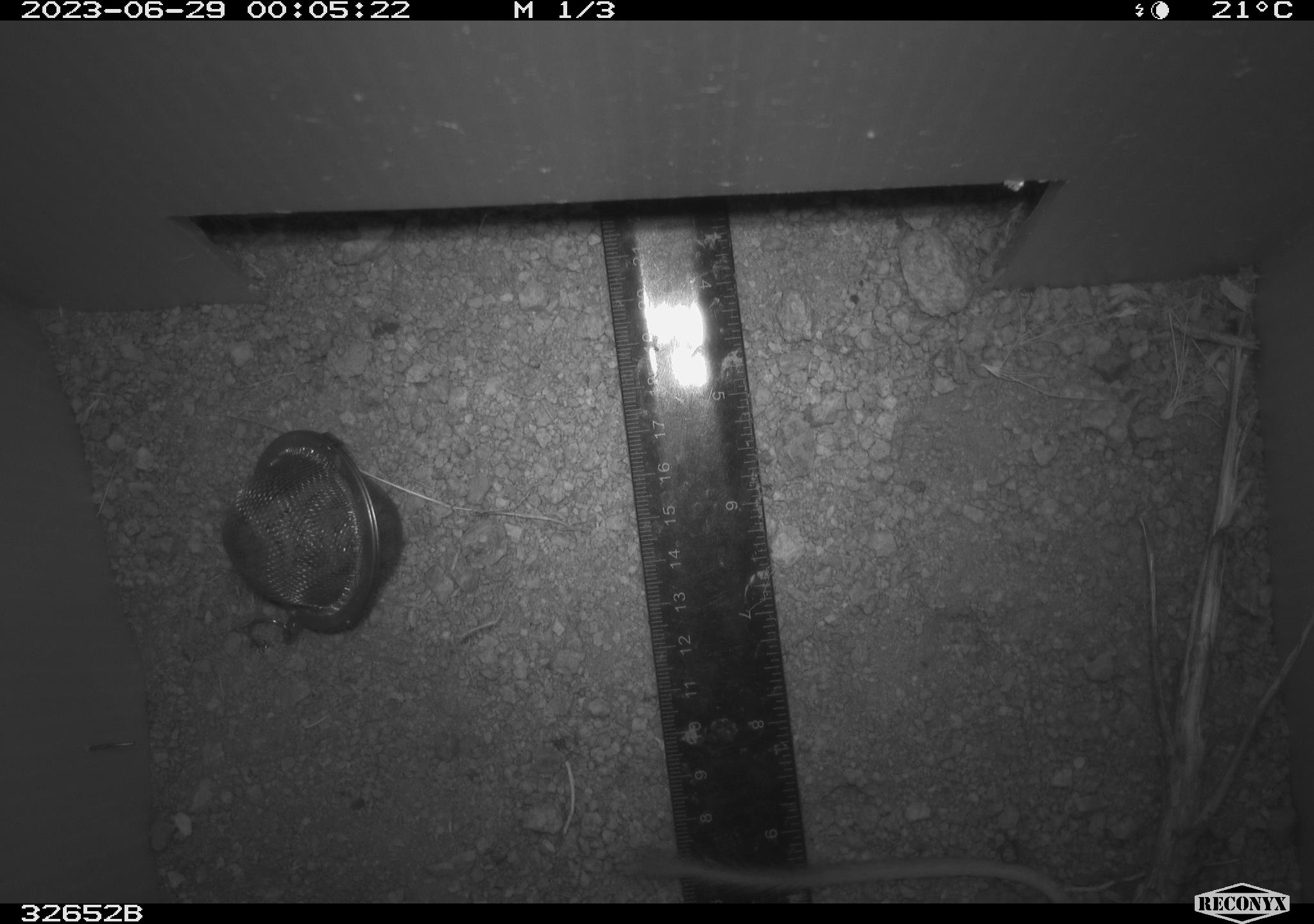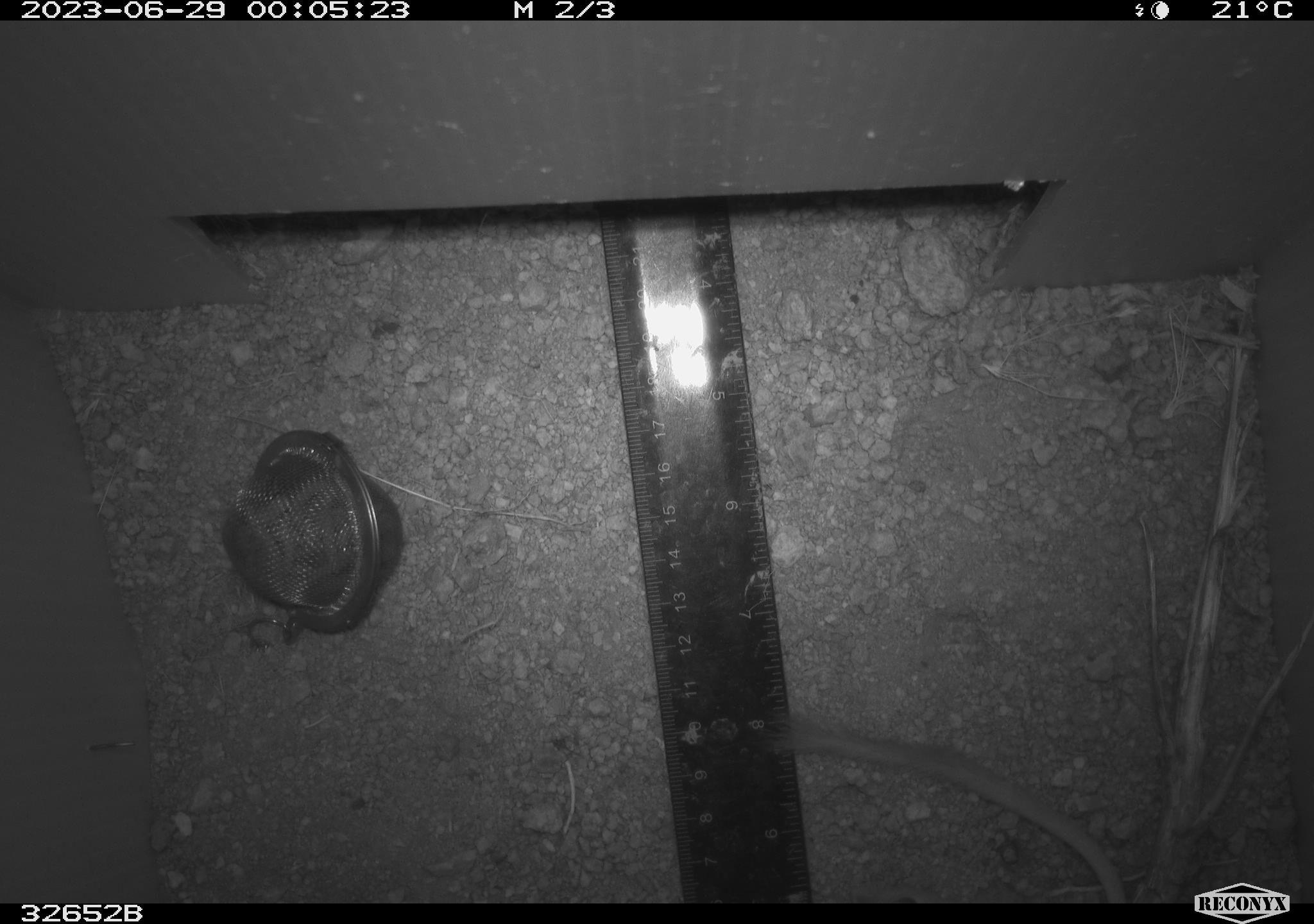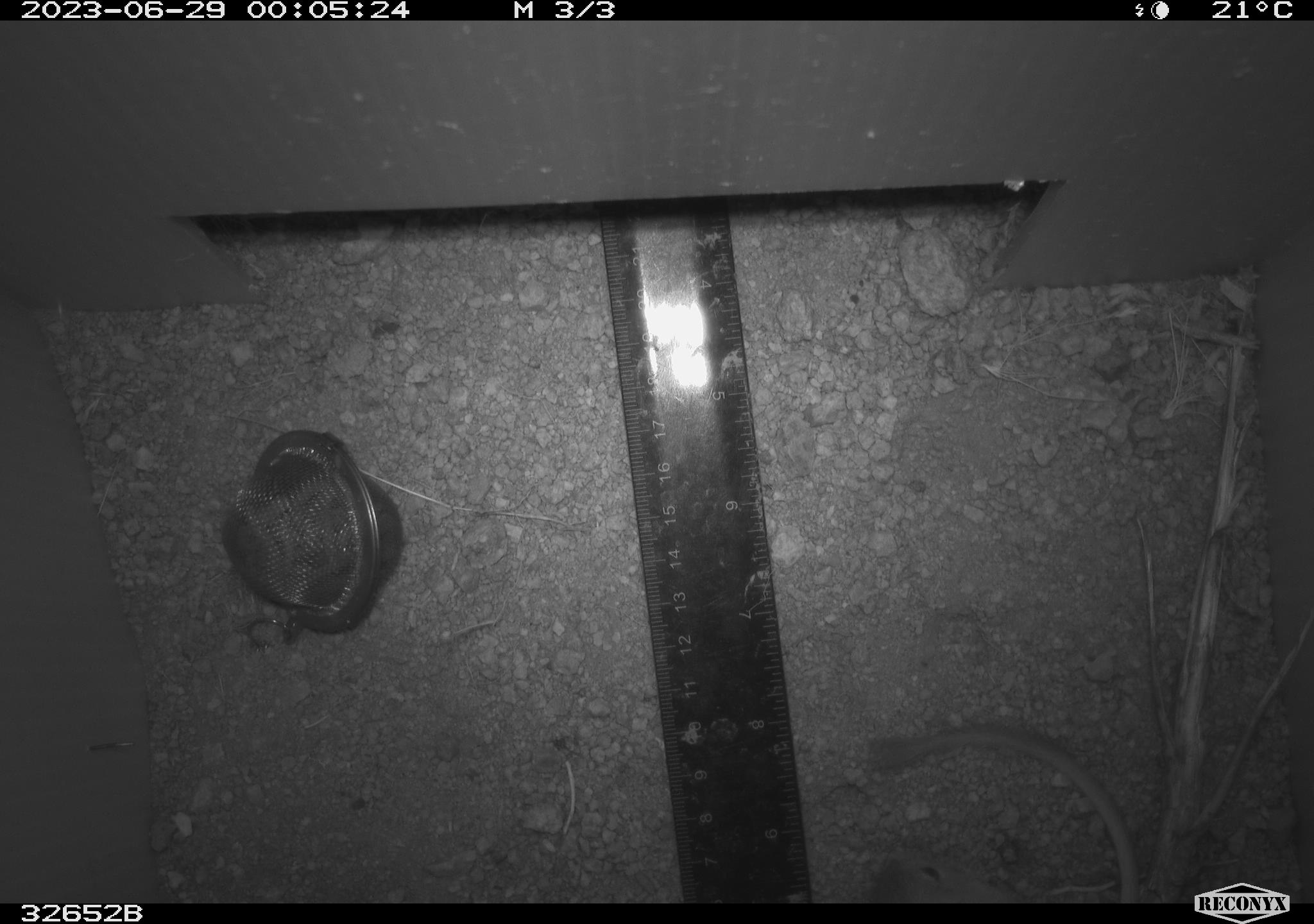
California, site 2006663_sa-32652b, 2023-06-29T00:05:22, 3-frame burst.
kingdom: Animalia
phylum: Chordata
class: Mammalia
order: Rodentia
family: Heteromyidae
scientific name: Heteromyidae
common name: kangaroo rats and pocket mice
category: heteromyidae family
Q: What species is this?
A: Heteromyidae family (kangaroo rats and pocket mice) (Heteromyidae).